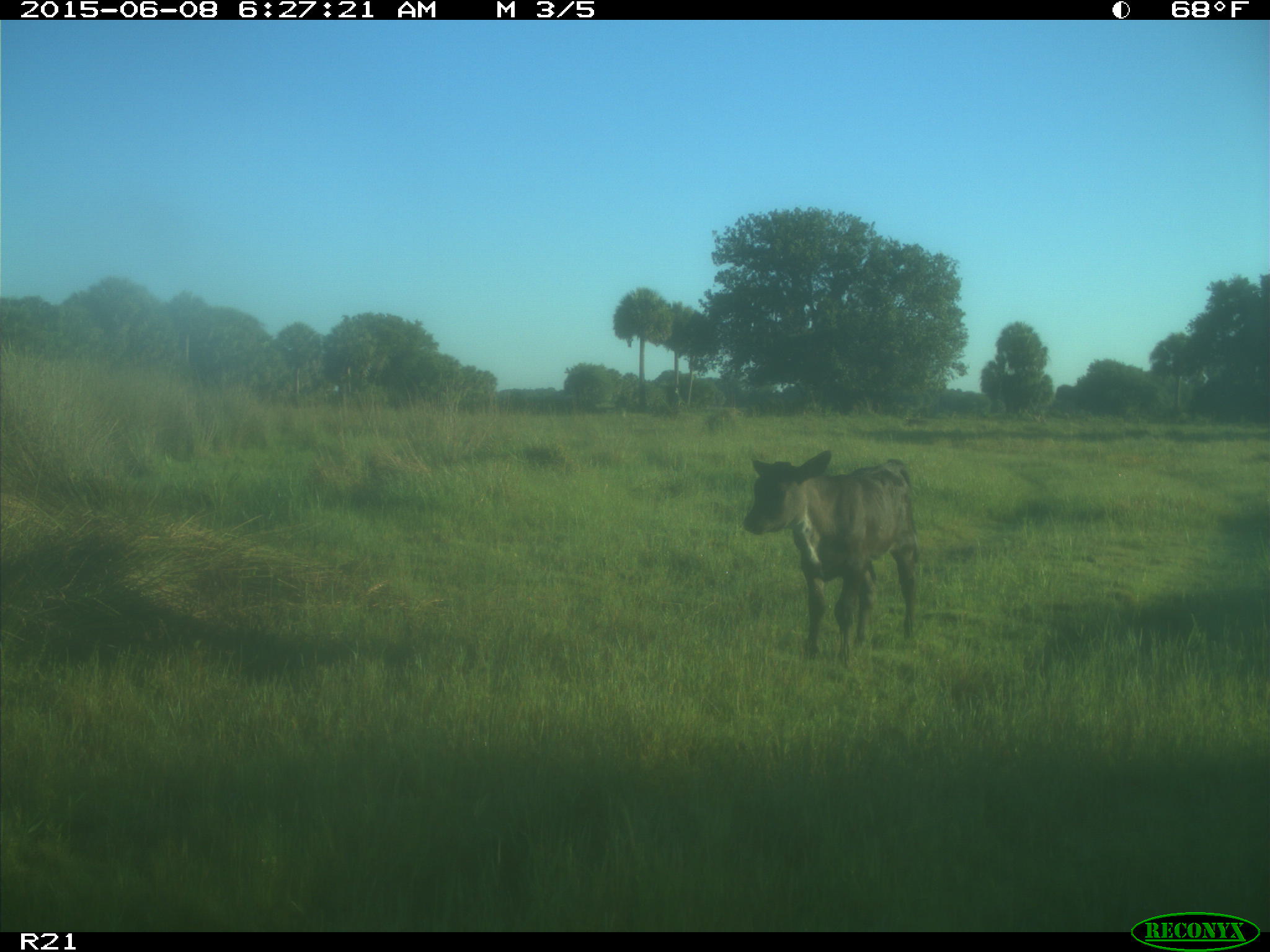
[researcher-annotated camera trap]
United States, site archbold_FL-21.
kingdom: Animalia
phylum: Chordata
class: Mammalia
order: Artiodactyla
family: Bovidae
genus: Bos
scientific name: Bos taurus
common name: domestic cow